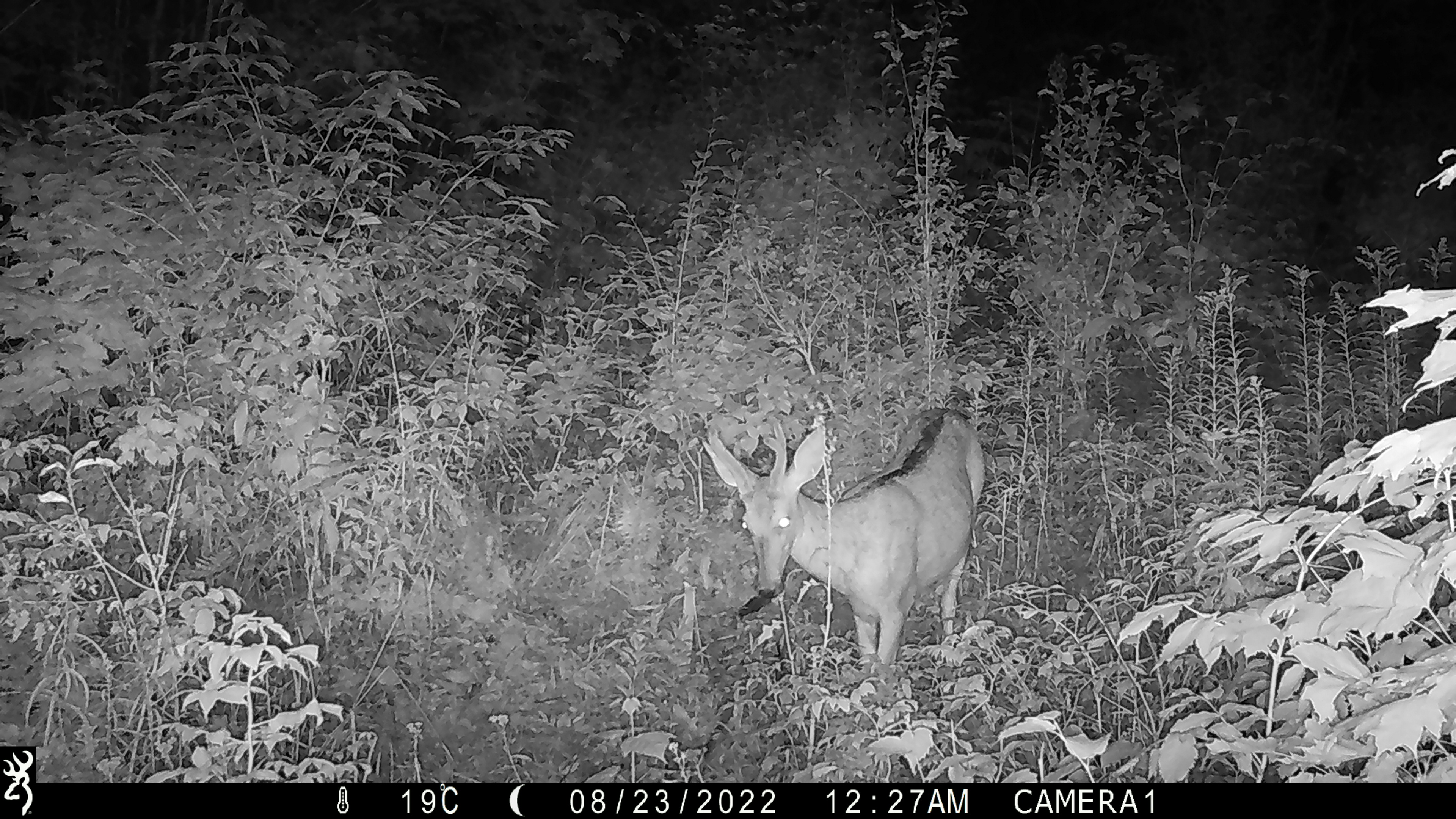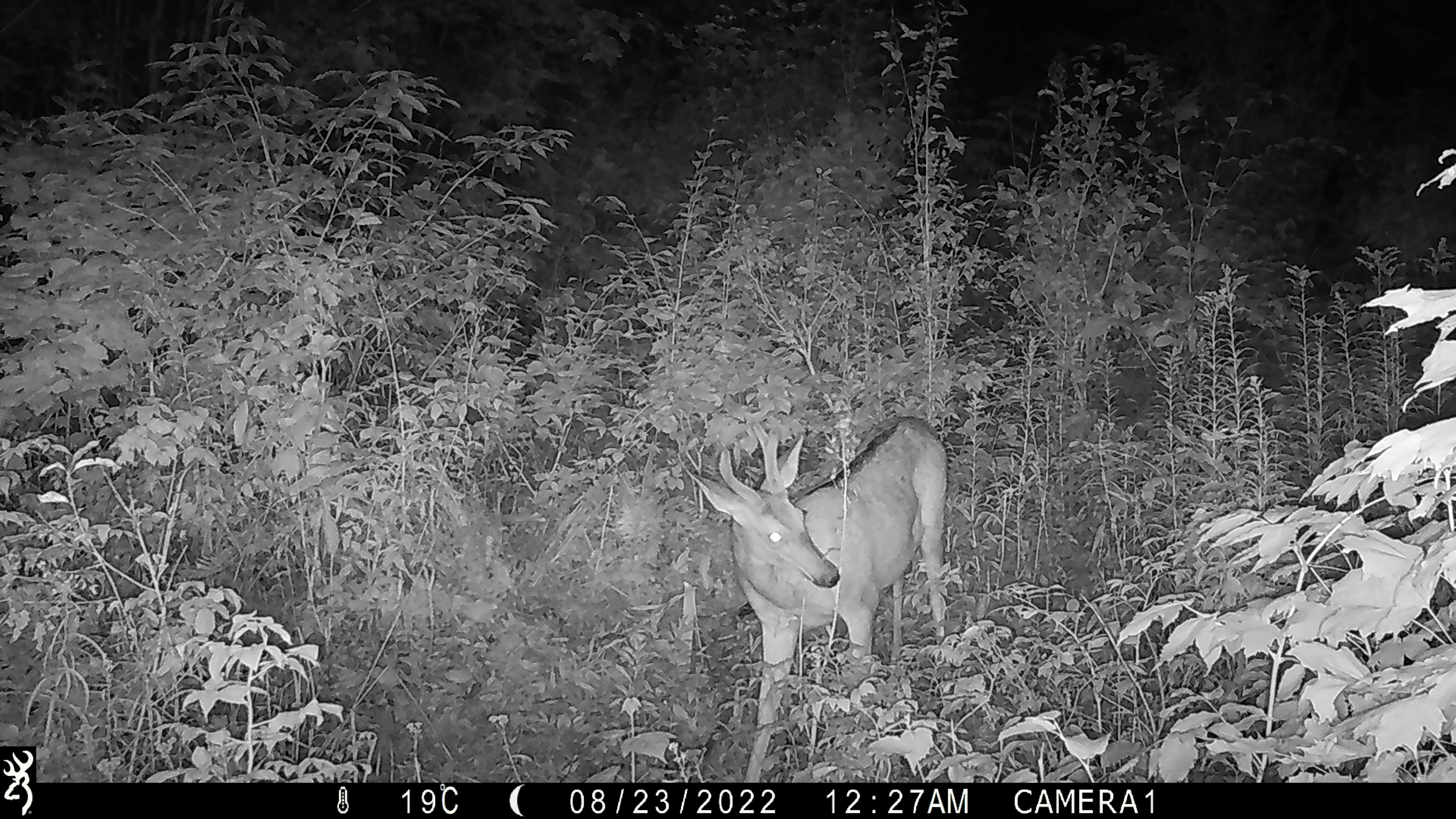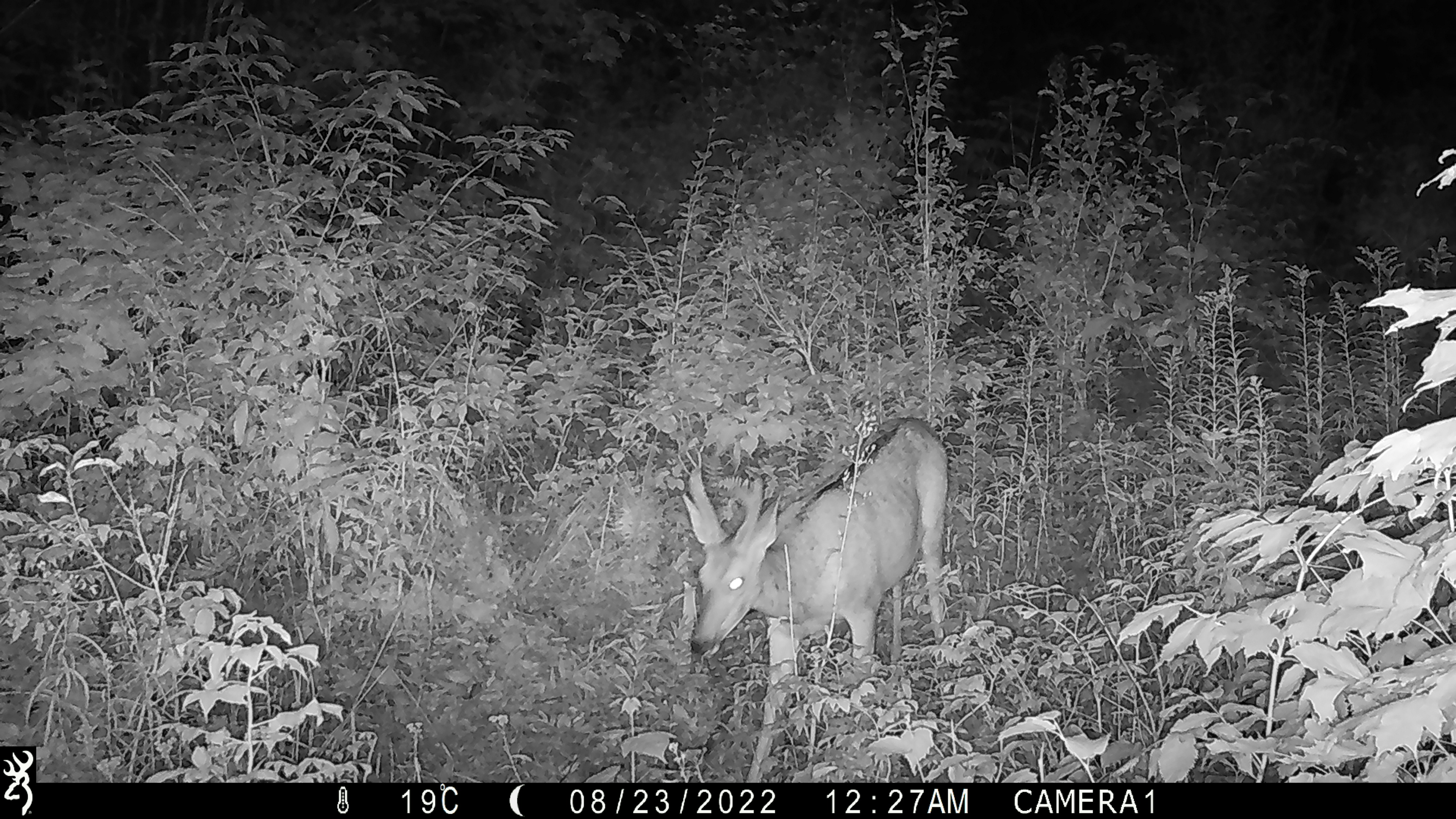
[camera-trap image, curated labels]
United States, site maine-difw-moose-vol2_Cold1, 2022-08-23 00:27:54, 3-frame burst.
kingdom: Animalia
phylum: Chordata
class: Mammalia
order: Artiodactyla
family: Cervidae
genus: Odocoileus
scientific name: Odocoileus virginianus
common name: white-tailed deer